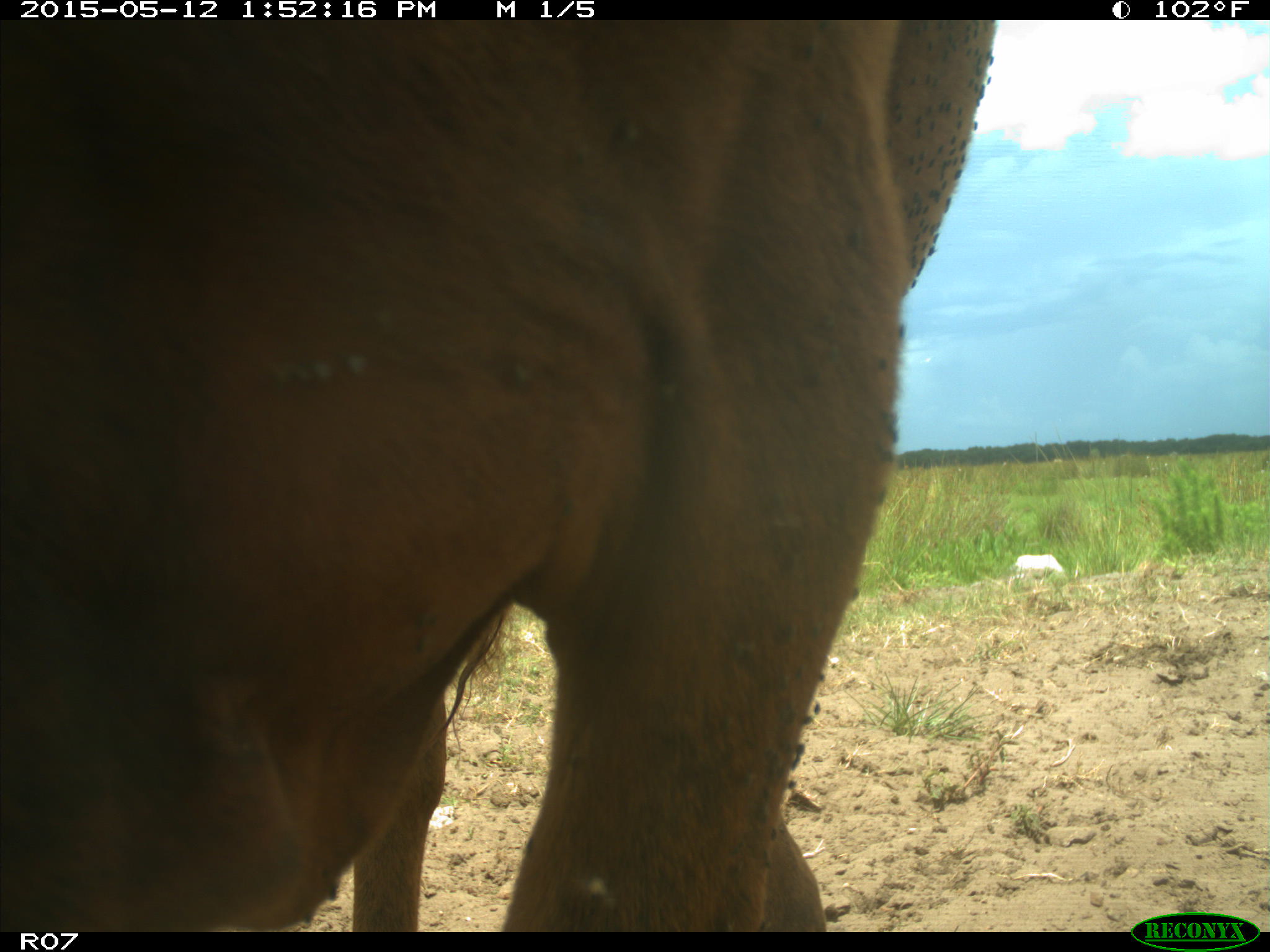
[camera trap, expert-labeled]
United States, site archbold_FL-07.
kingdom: Animalia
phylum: Chordata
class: Mammalia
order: Artiodactyla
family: Bovidae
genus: Bos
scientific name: Bos taurus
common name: domestic cow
Bos taurus (domestic cow).